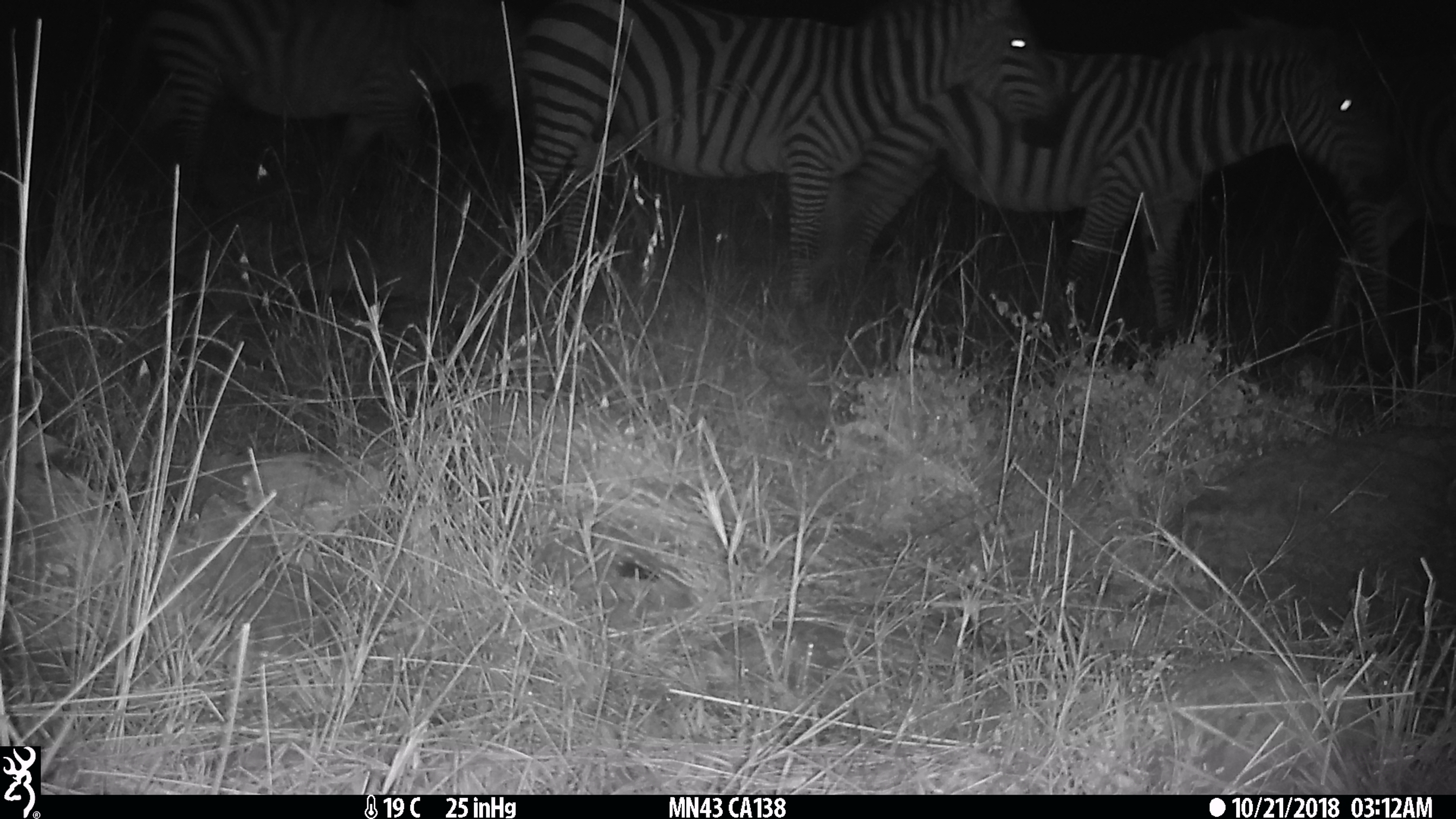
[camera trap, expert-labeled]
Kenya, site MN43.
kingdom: Animalia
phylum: Chordata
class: Mammalia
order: Perissodactyla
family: Equidae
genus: Equus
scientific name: Equus quagga burchellii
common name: burchell's zebra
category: zebra